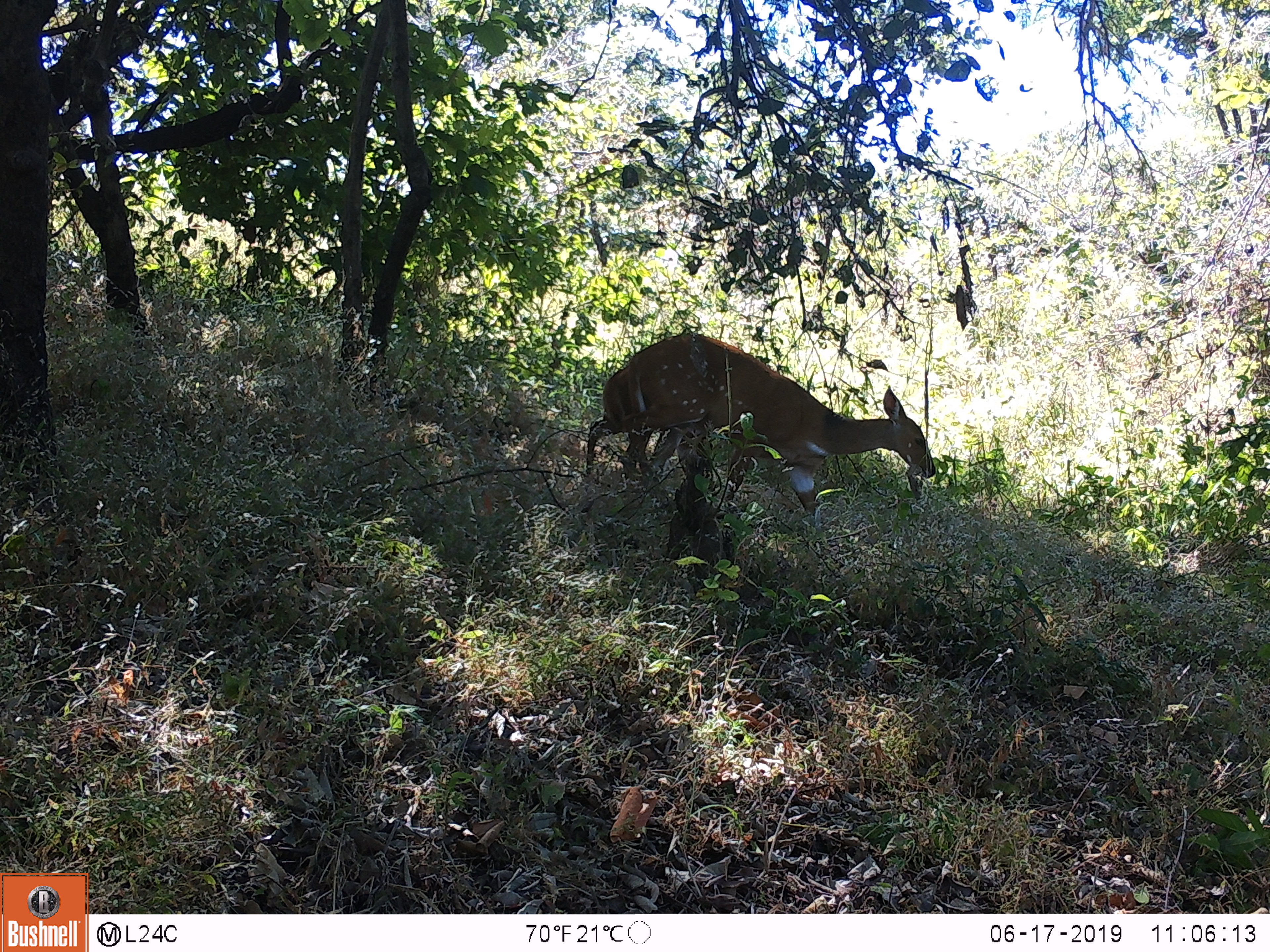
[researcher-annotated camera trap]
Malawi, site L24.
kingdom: Animalia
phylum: Chordata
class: Mammalia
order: Artiodactyla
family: Bovidae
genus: Tragelaphus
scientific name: Tragelaphus sylvaticus sylvaticus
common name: cape bushbuck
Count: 1.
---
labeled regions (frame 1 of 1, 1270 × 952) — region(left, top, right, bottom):
cape bushbuck: region(575, 326, 940, 532)